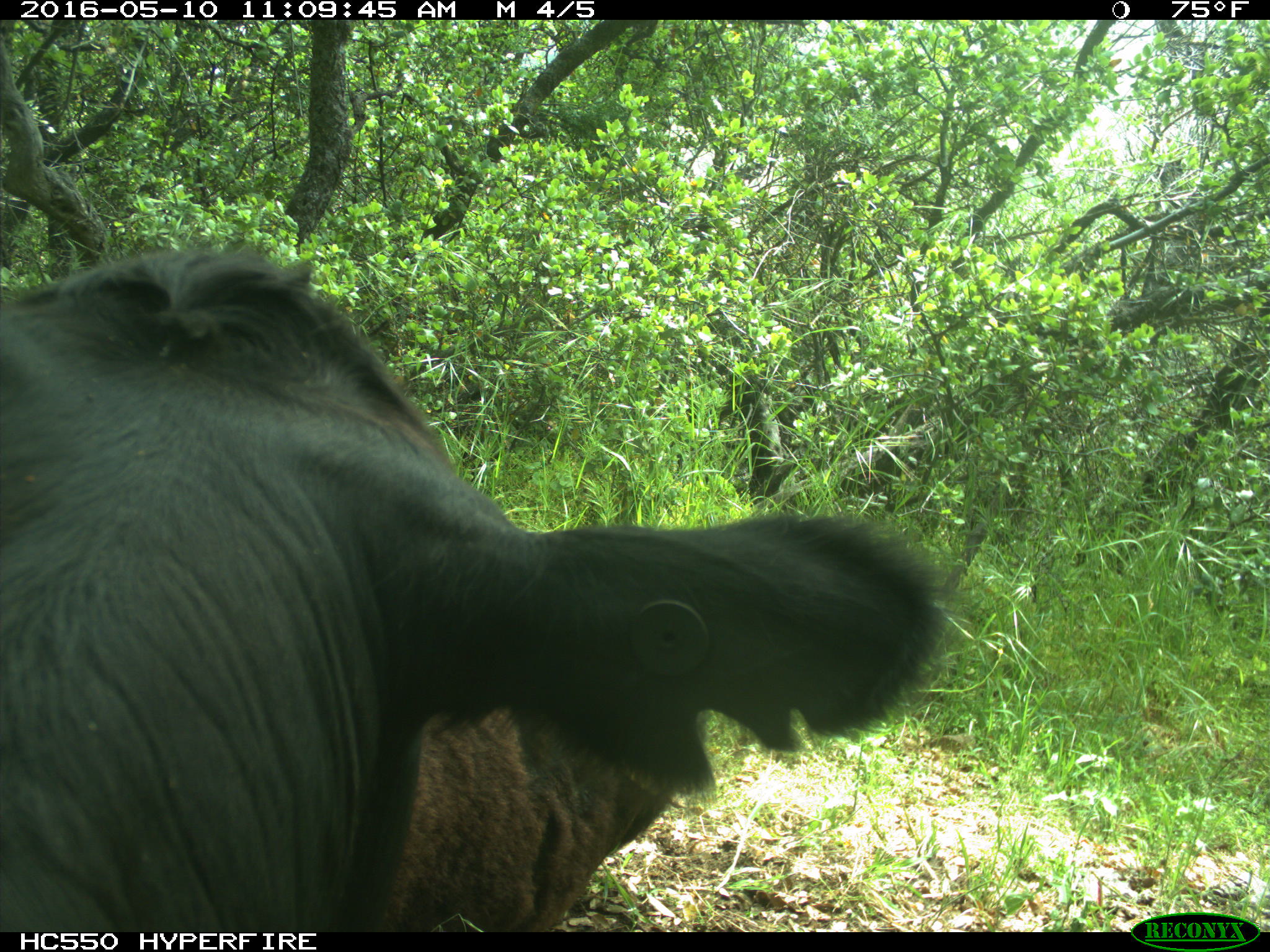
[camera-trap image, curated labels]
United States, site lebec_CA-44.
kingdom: Animalia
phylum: Chordata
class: Mammalia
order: Artiodactyla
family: Bovidae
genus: Bos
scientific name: Bos taurus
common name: domestic cow